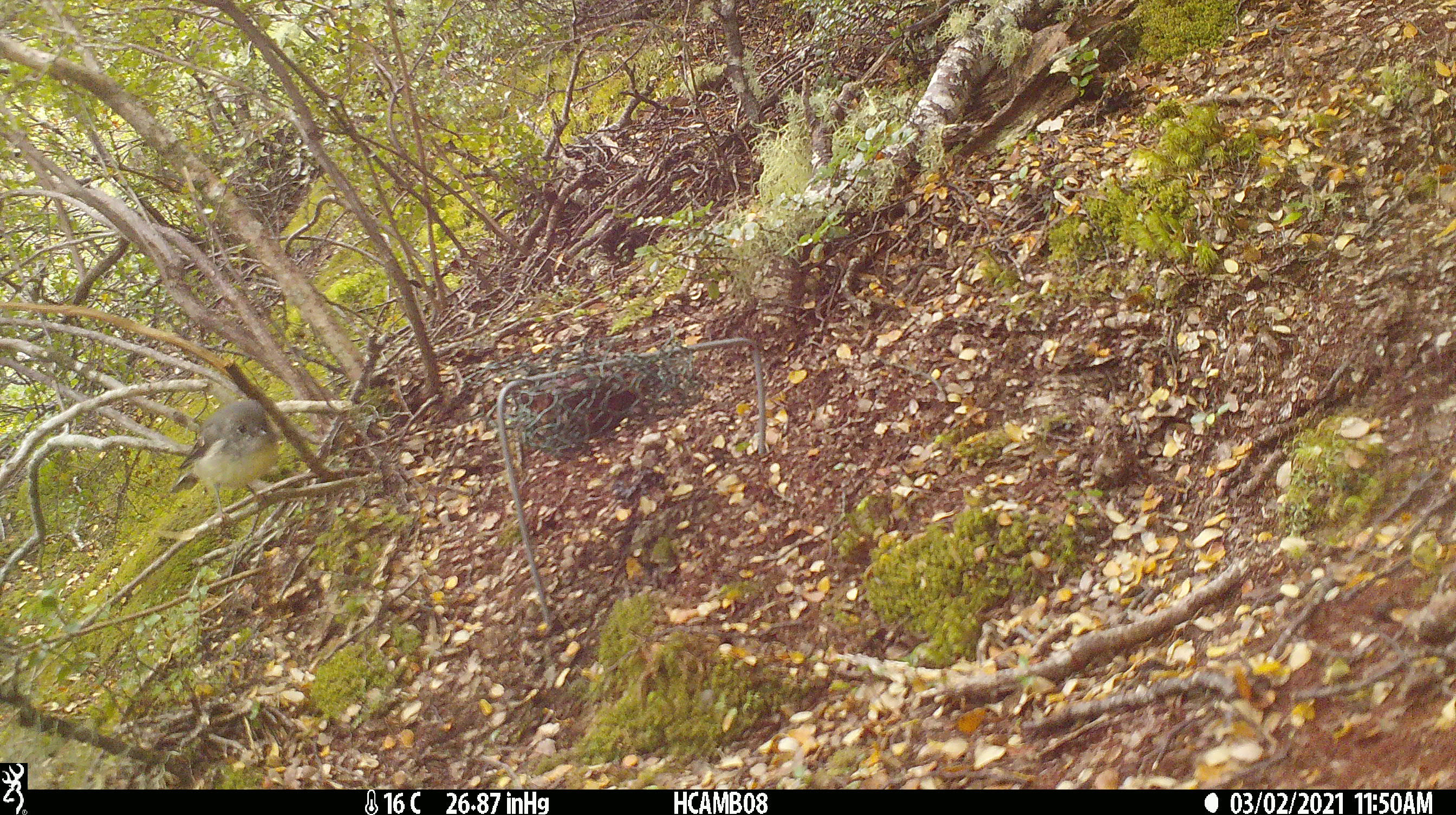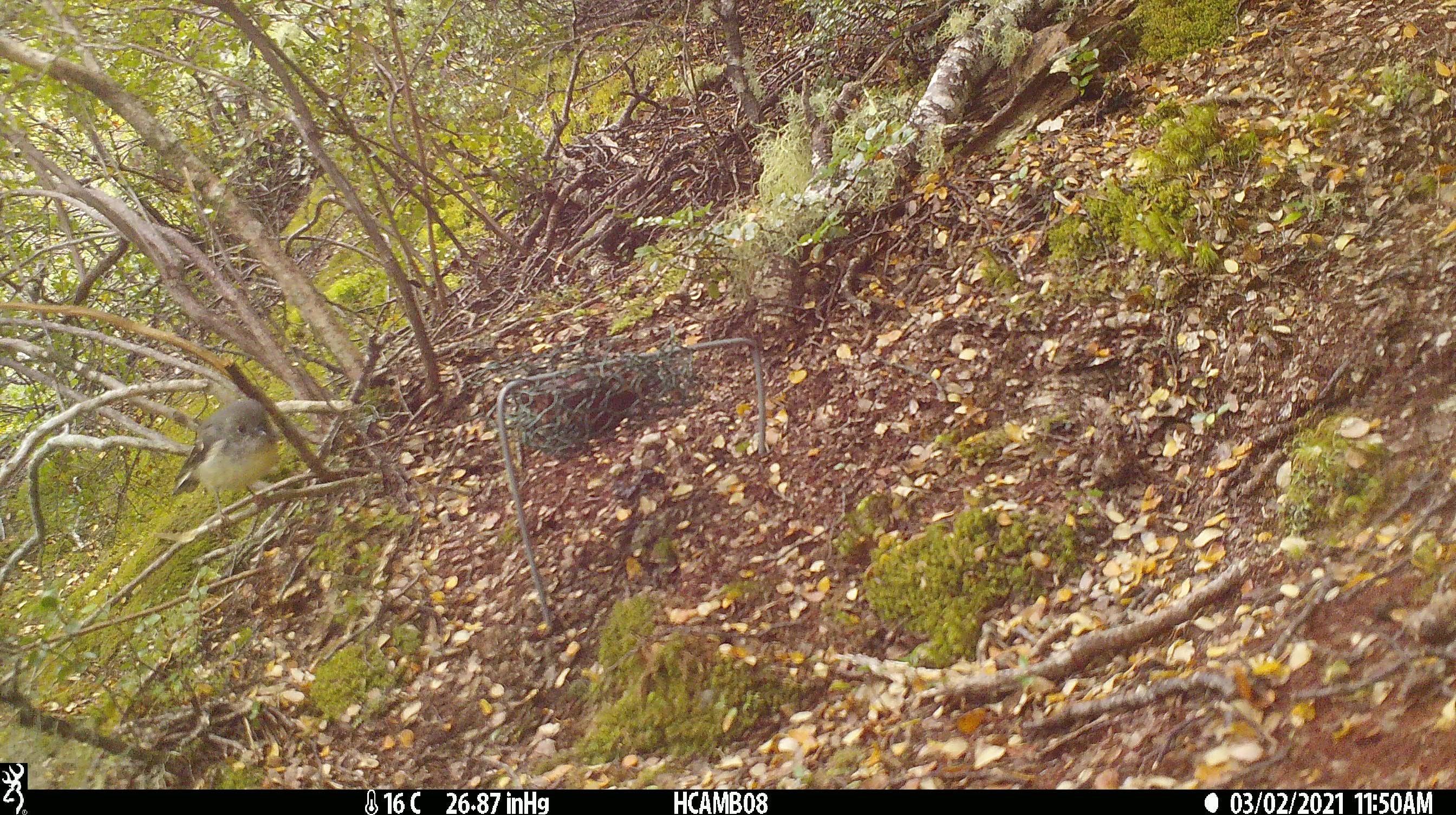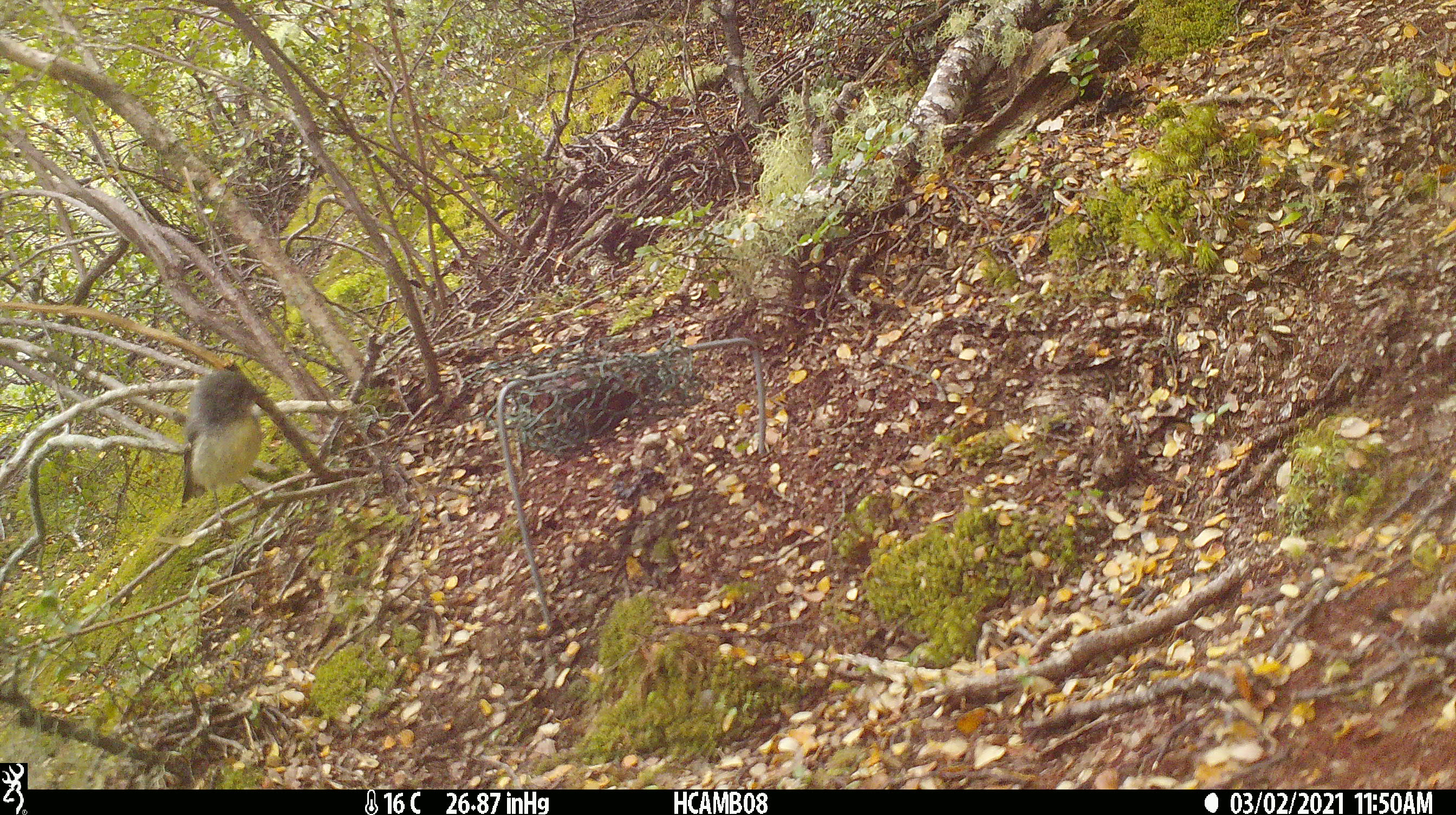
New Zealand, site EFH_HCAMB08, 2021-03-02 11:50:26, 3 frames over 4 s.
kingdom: Animalia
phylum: Chordata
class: Aves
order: Passeriformes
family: Petroicidae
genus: Petroica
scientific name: Petroica macrocephala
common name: tomtit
Tomtit (Petroica macrocephala).